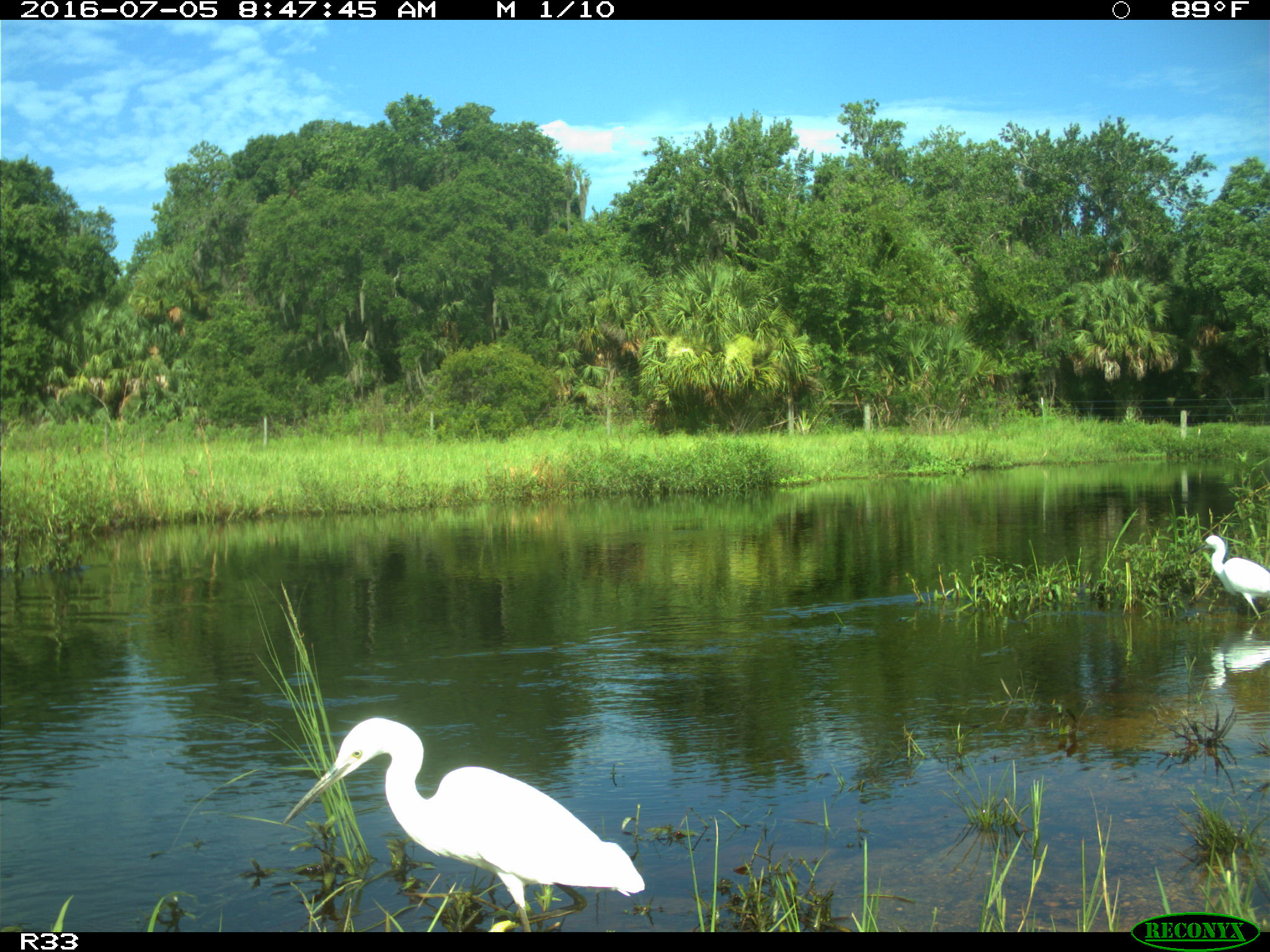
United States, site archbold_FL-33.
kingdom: Animalia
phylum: Chordata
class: Aves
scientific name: Aves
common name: birds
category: unidentified bird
Unidentified bird (birds) (Aves).